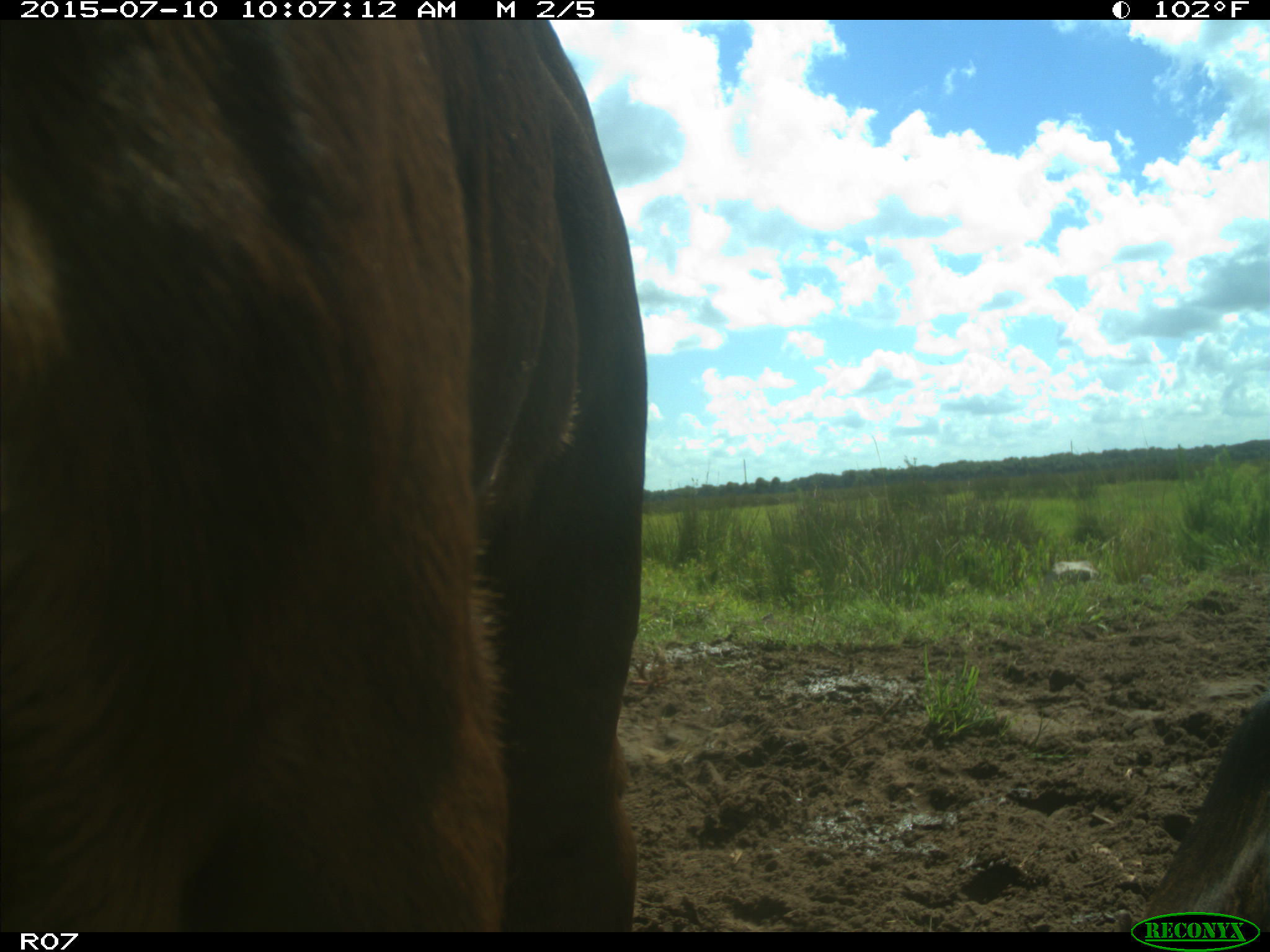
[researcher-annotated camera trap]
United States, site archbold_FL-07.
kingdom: Animalia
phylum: Chordata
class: Mammalia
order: Artiodactyla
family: Bovidae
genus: Bos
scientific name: Bos taurus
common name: domestic cow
Bos taurus (domestic cow).